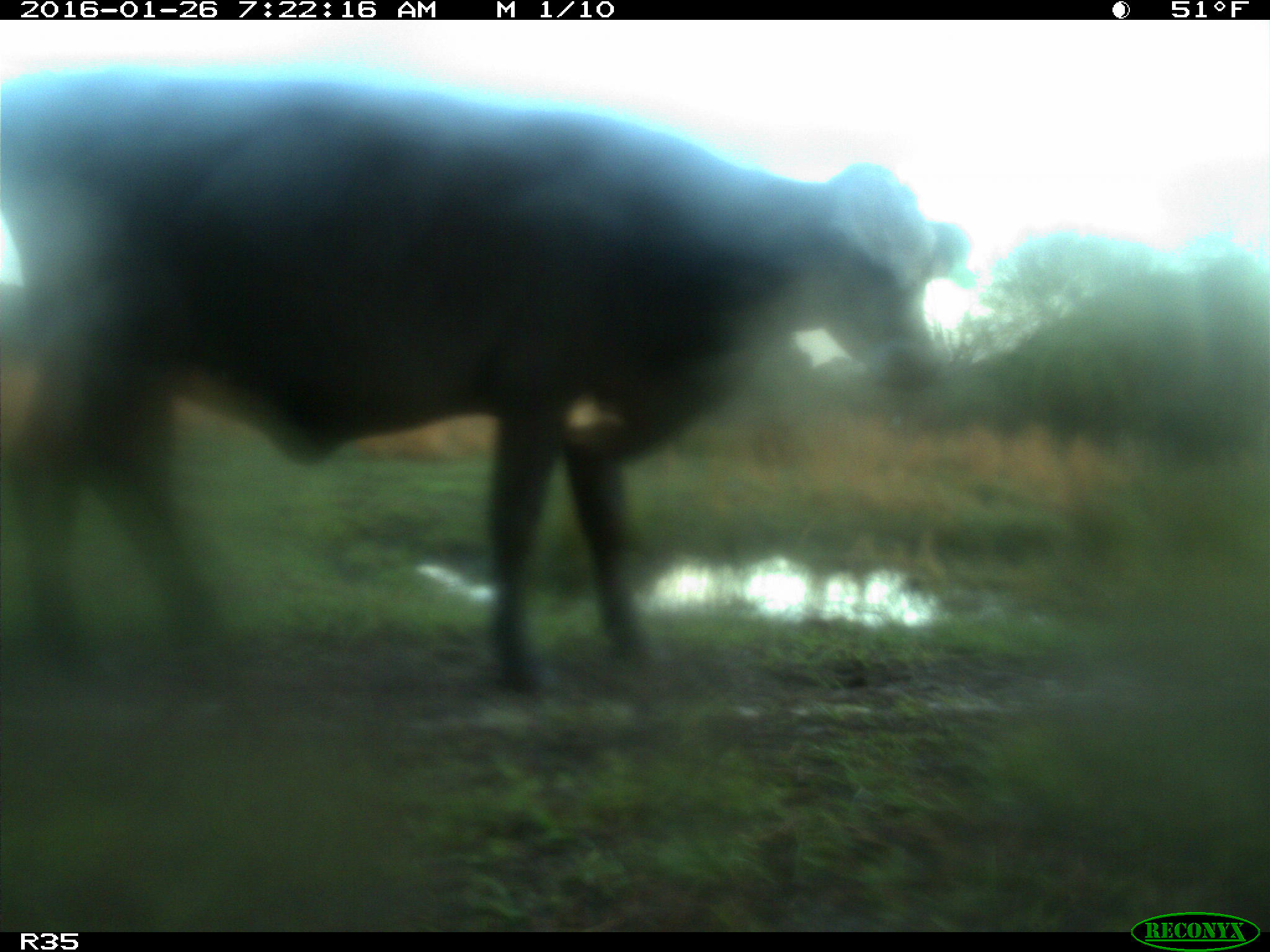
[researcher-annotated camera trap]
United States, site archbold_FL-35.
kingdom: Animalia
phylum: Chordata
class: Mammalia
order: Artiodactyla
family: Bovidae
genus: Bos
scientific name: Bos taurus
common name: domestic cow